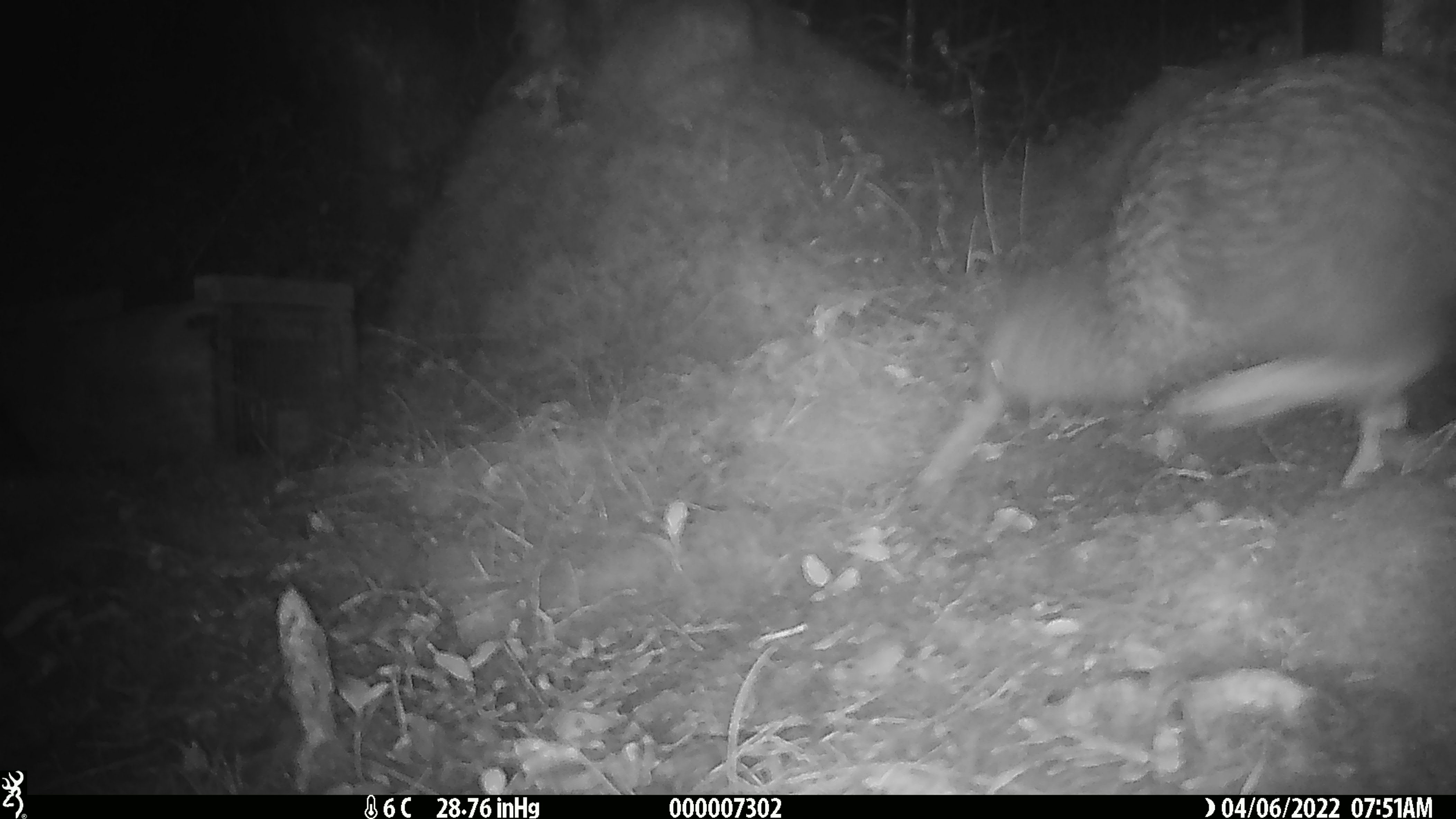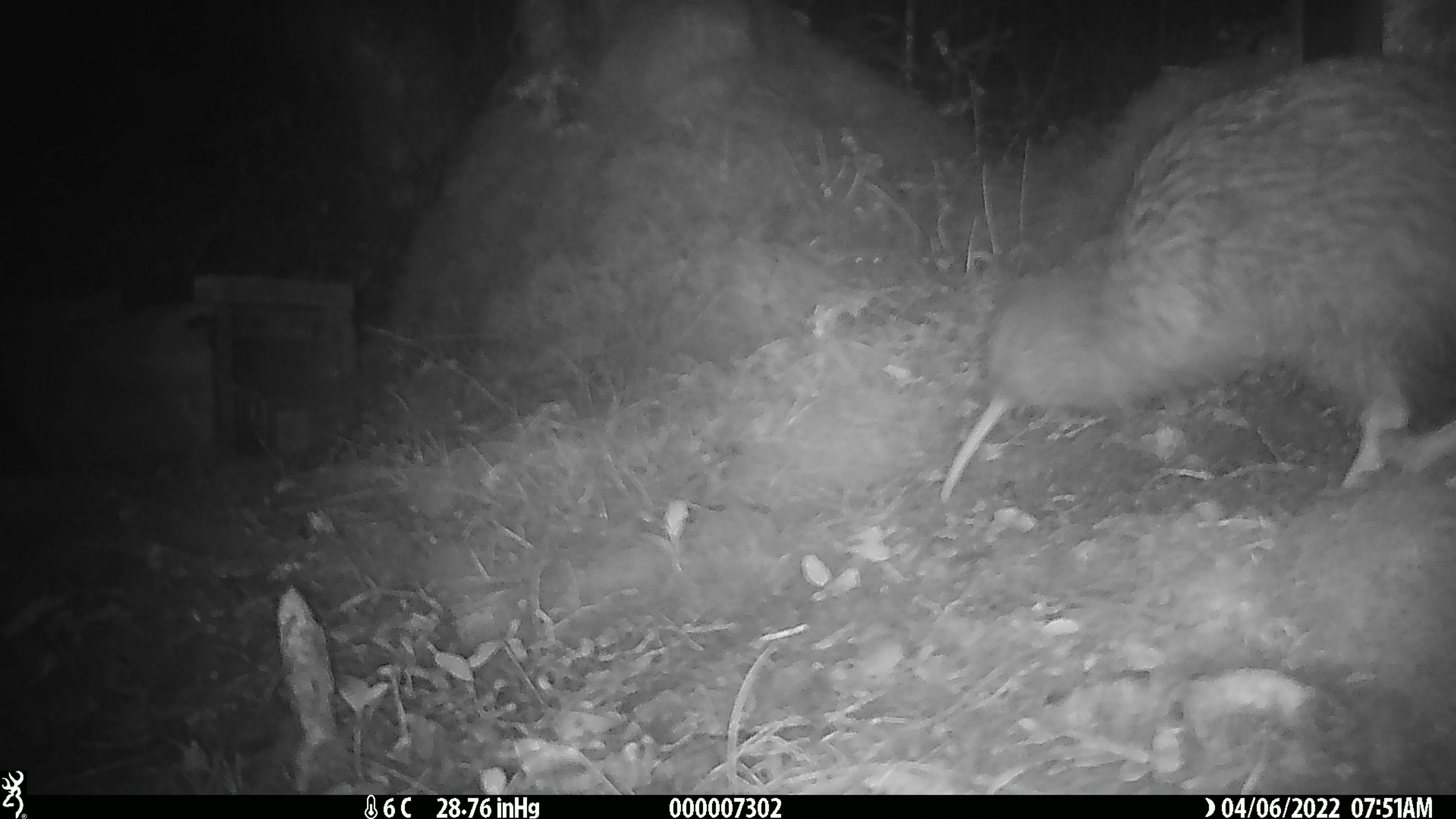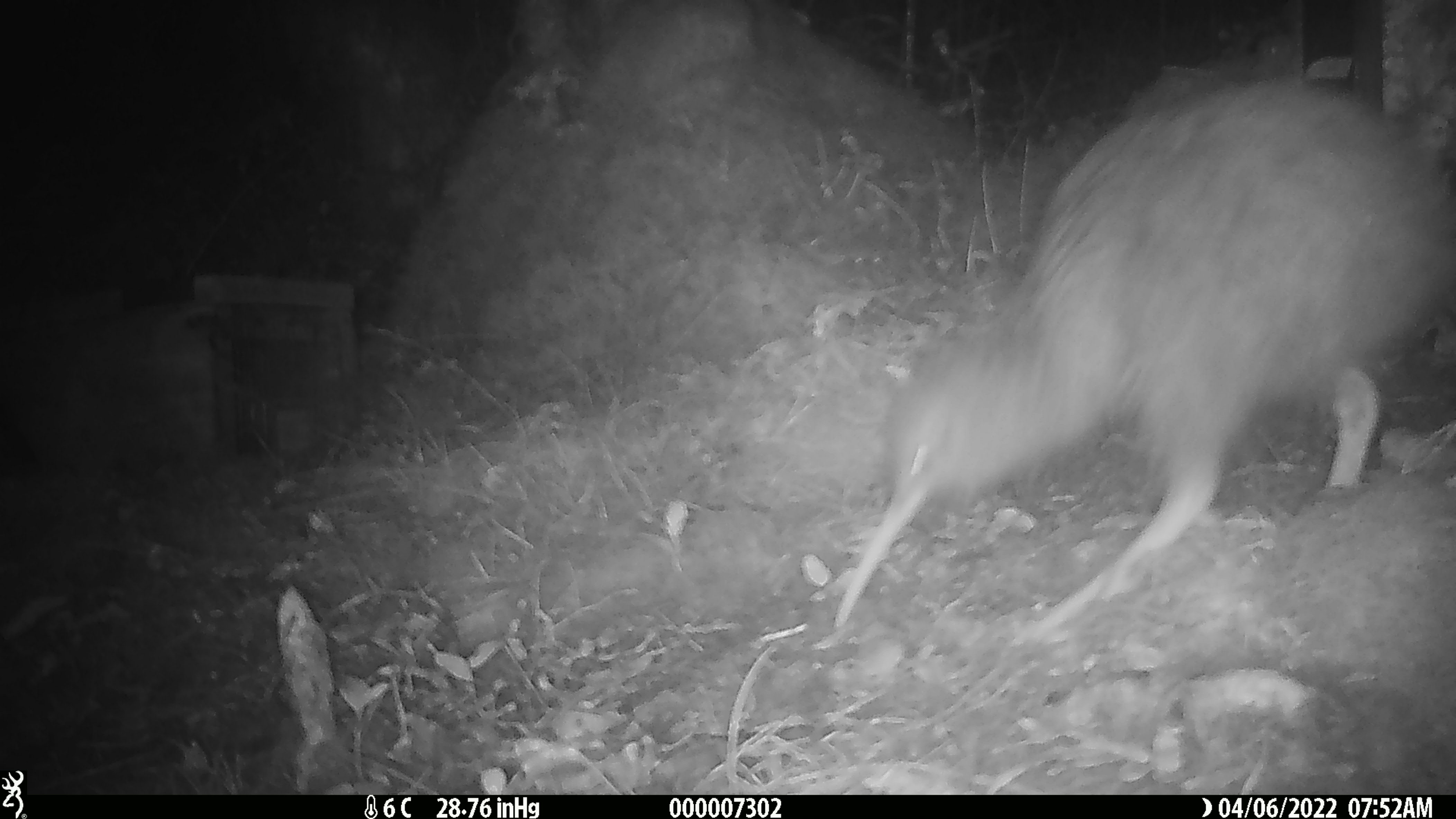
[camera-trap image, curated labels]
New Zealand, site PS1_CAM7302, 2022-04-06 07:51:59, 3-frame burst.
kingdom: Animalia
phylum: Chordata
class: Aves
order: Apterygiformes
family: Apterygidae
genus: Apteryx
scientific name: Apteryx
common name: kiwi